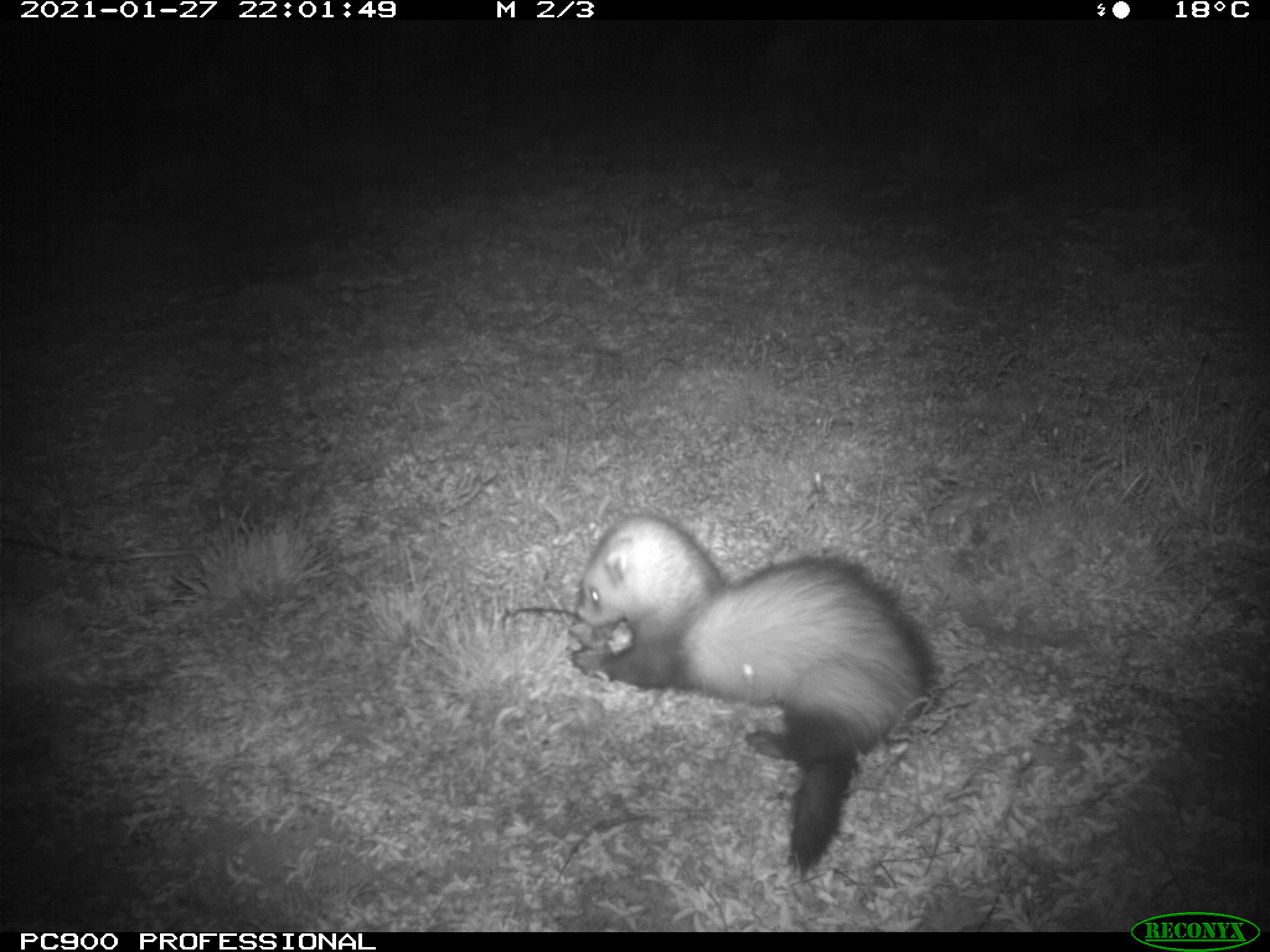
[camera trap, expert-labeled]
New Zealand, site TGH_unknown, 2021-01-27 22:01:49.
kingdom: Animalia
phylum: Chordata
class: Mammalia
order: Carnivora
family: Mustelidae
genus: Mustela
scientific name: Mustela furo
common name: ferret